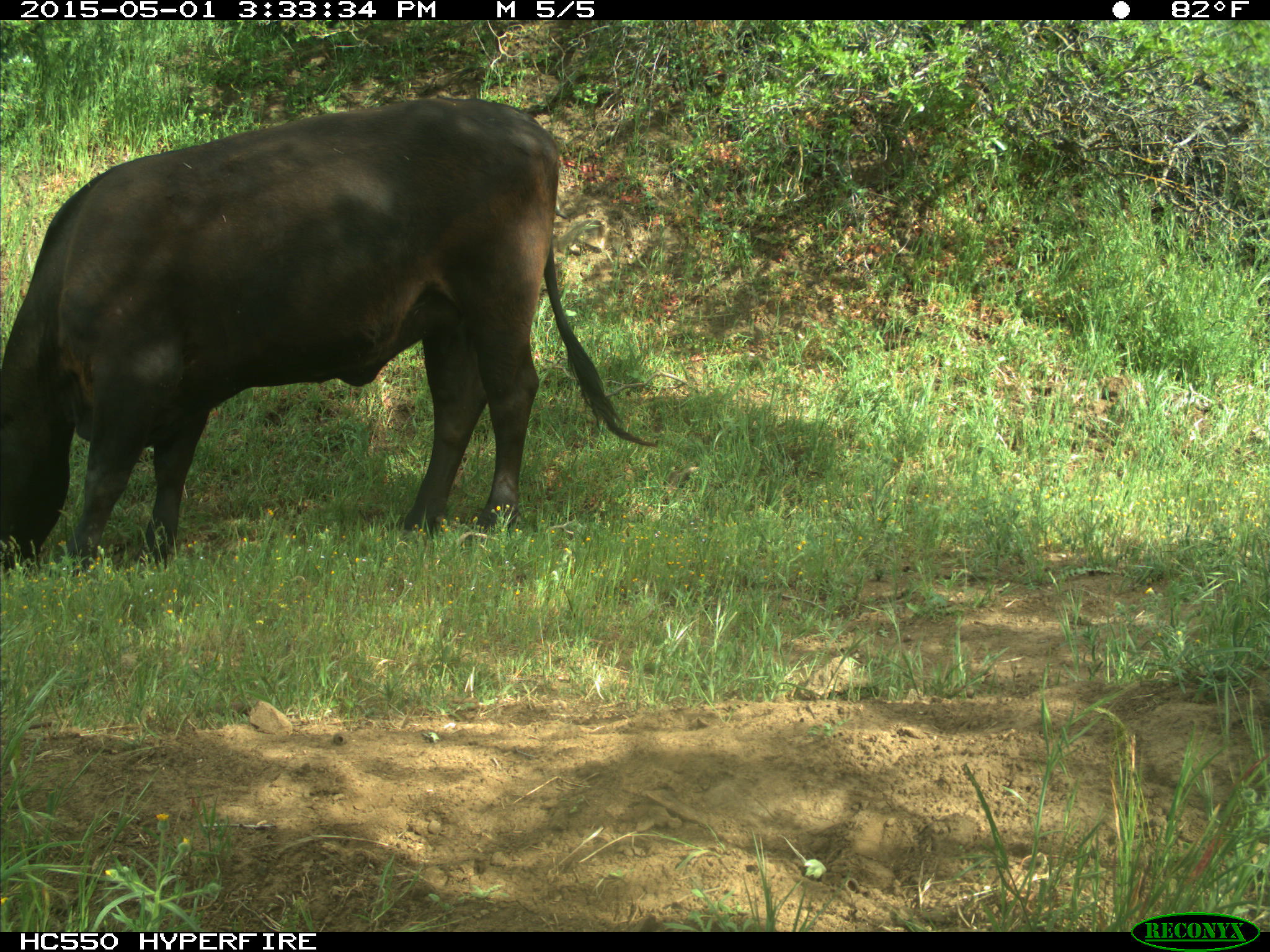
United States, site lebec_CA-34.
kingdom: Animalia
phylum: Chordata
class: Mammalia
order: Artiodactyla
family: Bovidae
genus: Bos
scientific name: Bos taurus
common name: domestic cow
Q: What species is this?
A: Bos taurus (domestic cow).